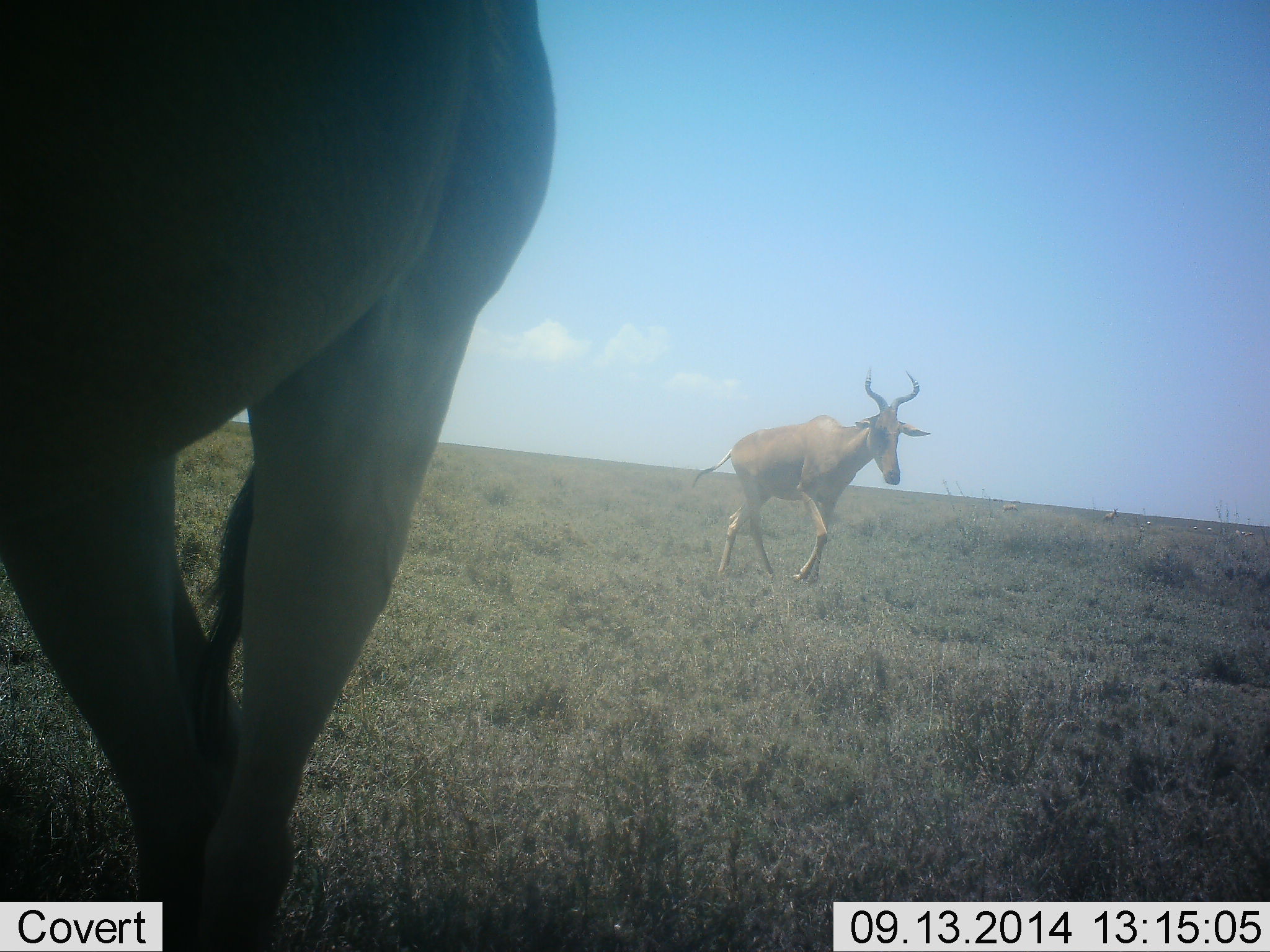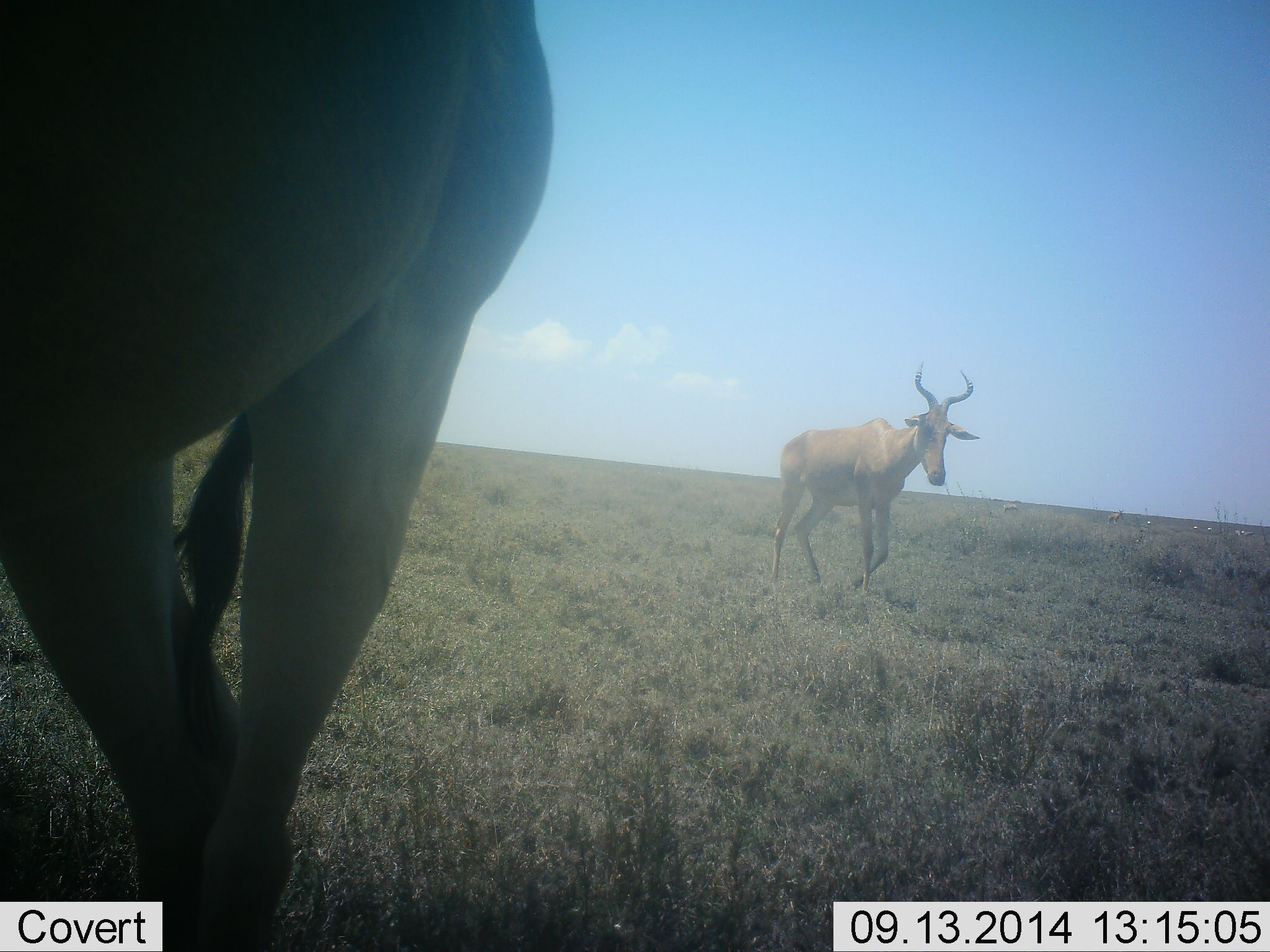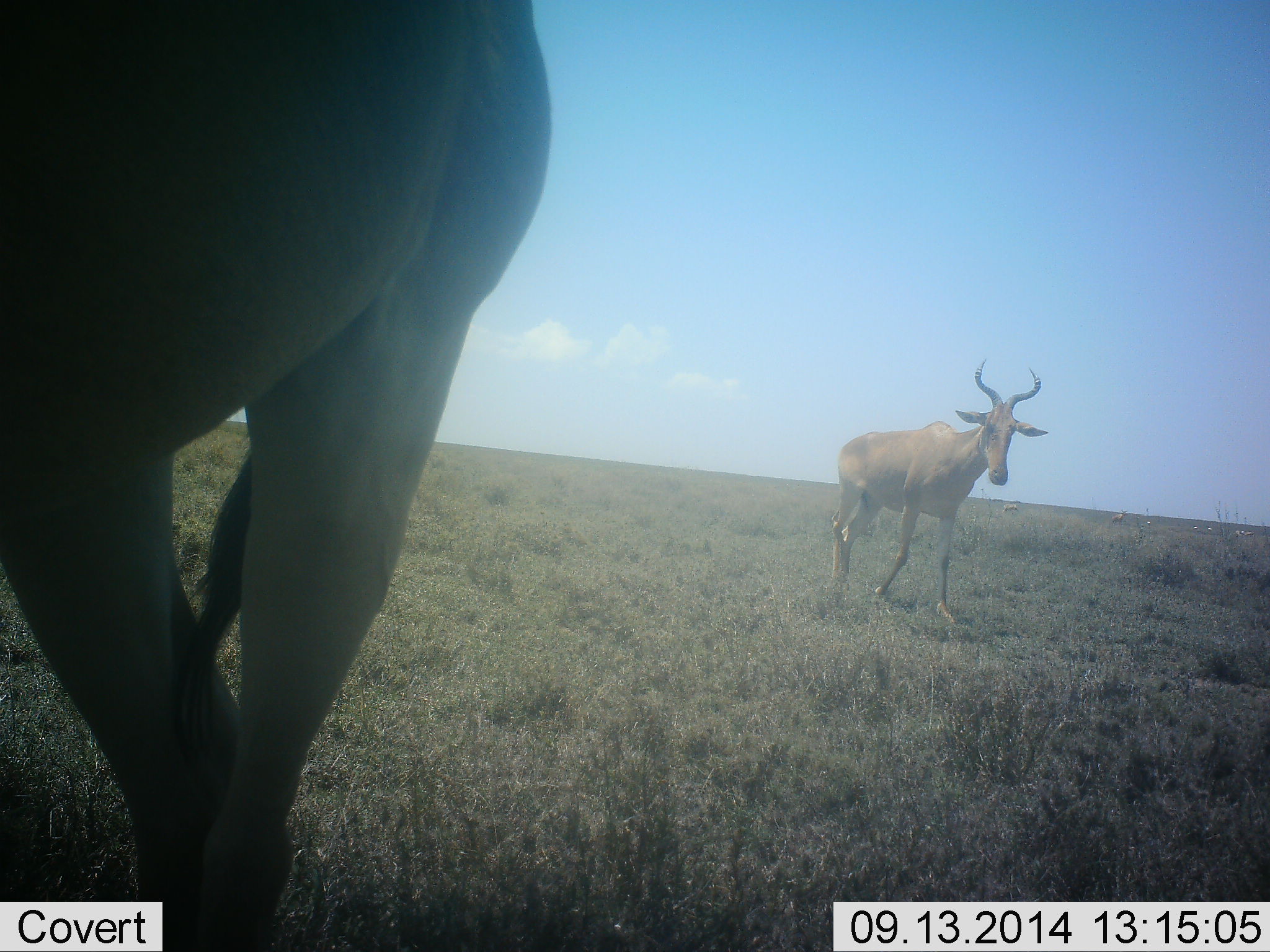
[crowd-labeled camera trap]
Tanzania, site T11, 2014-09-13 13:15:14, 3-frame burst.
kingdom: Animalia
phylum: Chordata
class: Mammalia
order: Artiodactyla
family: Bovidae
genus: Alcelaphus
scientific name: Alcelaphus buselaphus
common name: hartebeest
Hartebeest (Alcelaphus buselaphus), count 2. Behavior (volunteer vote fractions): standing 55%, resting 0%, moving 100%, interacting 0%. Young present (vote fraction): 0%. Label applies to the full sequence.